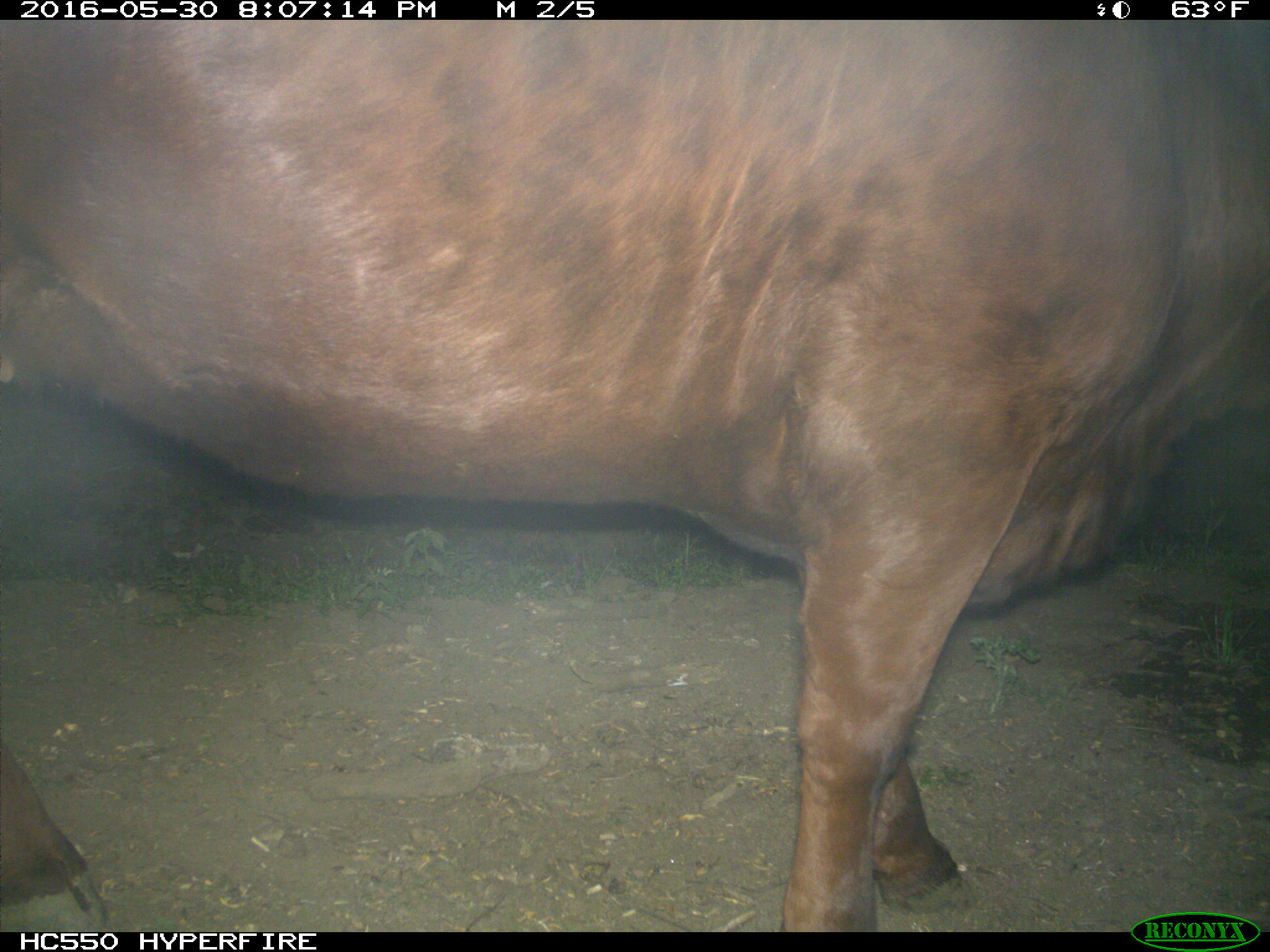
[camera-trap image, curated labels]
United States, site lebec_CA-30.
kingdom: Animalia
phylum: Chordata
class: Mammalia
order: Artiodactyla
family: Bovidae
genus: Bos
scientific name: Bos taurus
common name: domestic cow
Bos taurus (domestic cow).